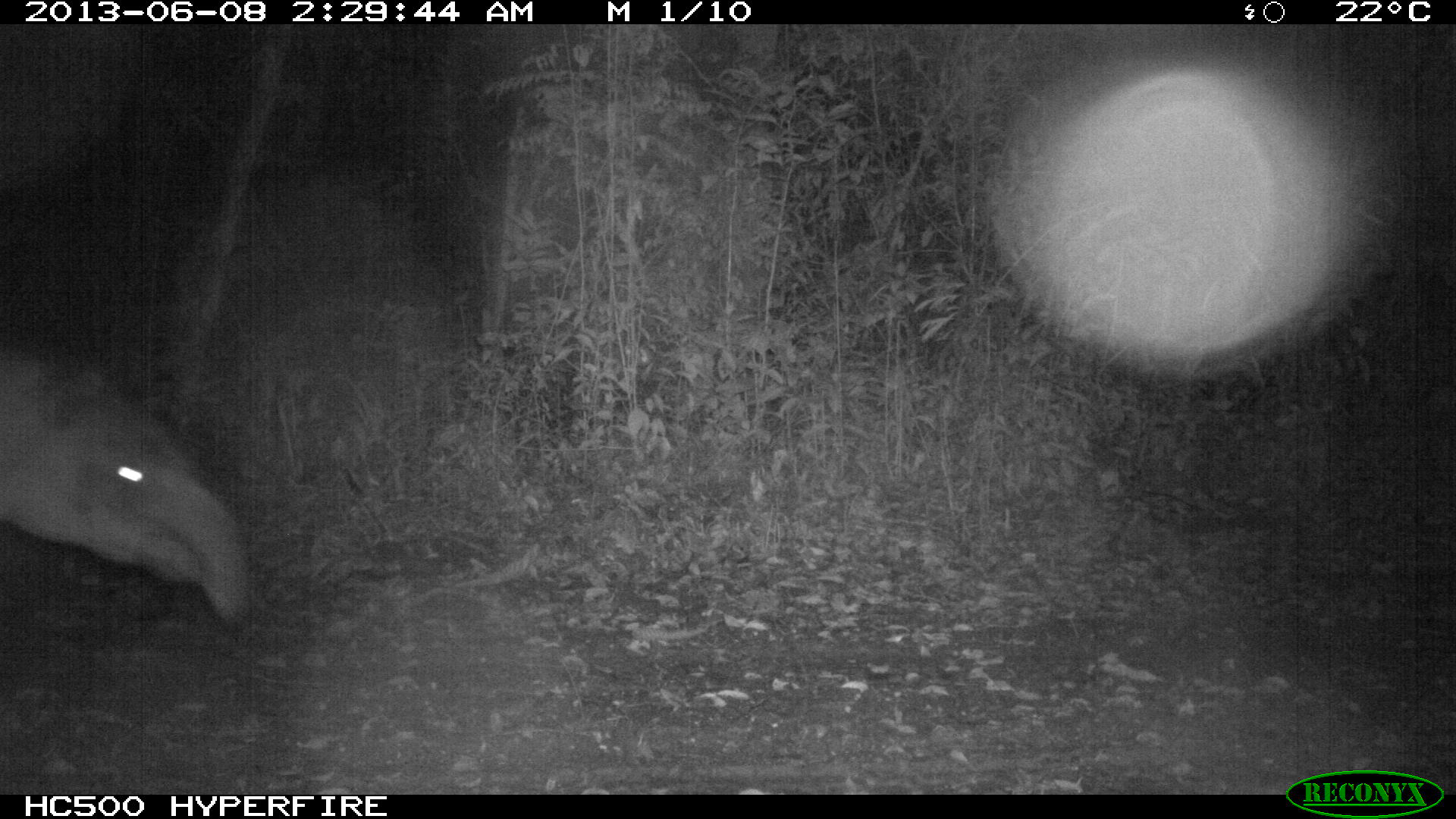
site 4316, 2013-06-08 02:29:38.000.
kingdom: Animalia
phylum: Chordata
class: Mammalia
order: Perissodactyla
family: Tapiridae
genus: Tapirus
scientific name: Tapirus bairdii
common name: baird's tapir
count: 1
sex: female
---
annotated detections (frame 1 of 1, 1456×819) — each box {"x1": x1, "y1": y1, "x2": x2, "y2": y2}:
tapirus bairdii: {"x1": 0, "y1": 344, "x2": 250, "y2": 621}